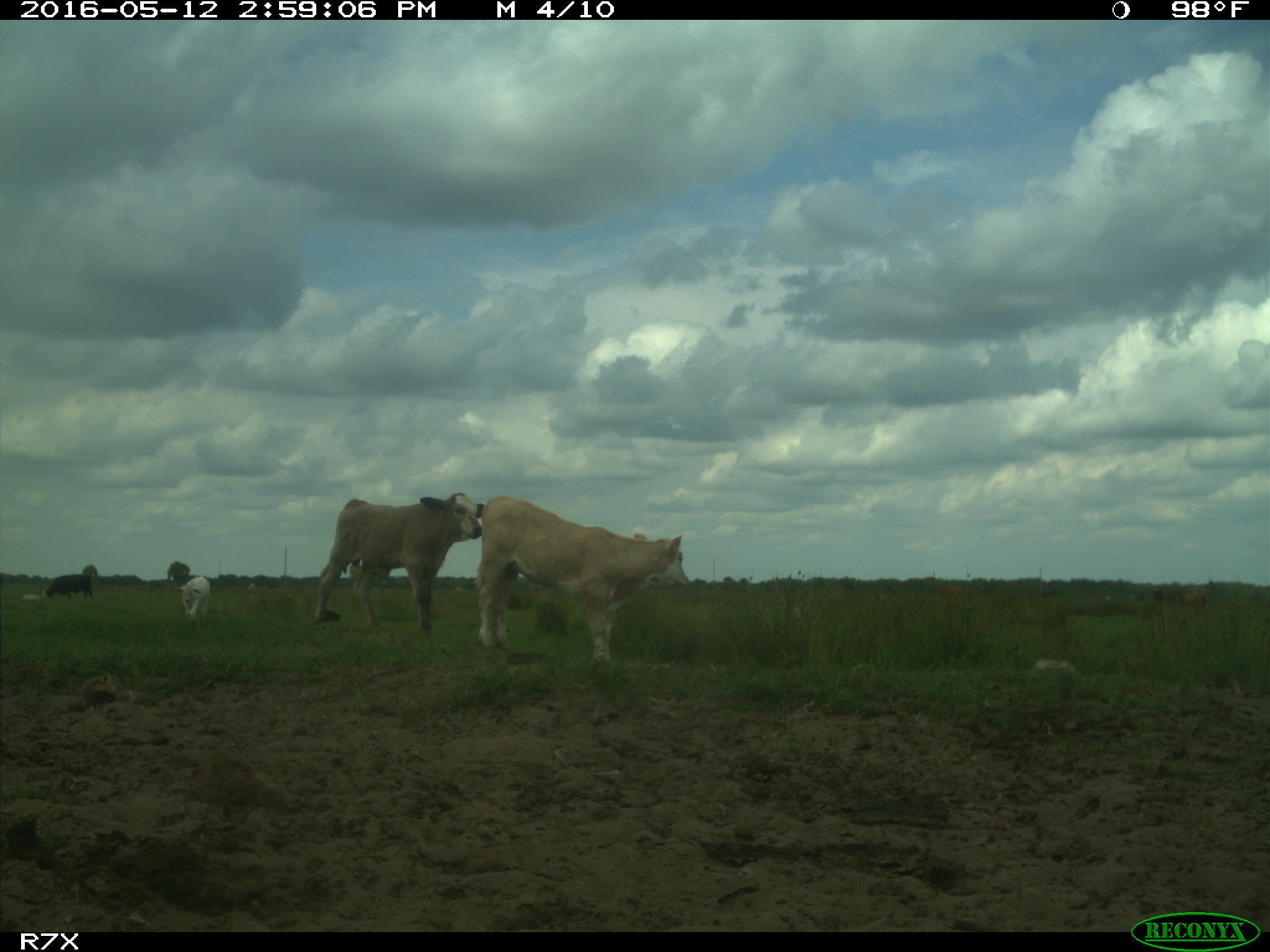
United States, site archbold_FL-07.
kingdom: Animalia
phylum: Chordata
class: Mammalia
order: Artiodactyla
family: Bovidae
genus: Bos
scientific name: Bos taurus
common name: domestic cow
Bos taurus (domestic cow).